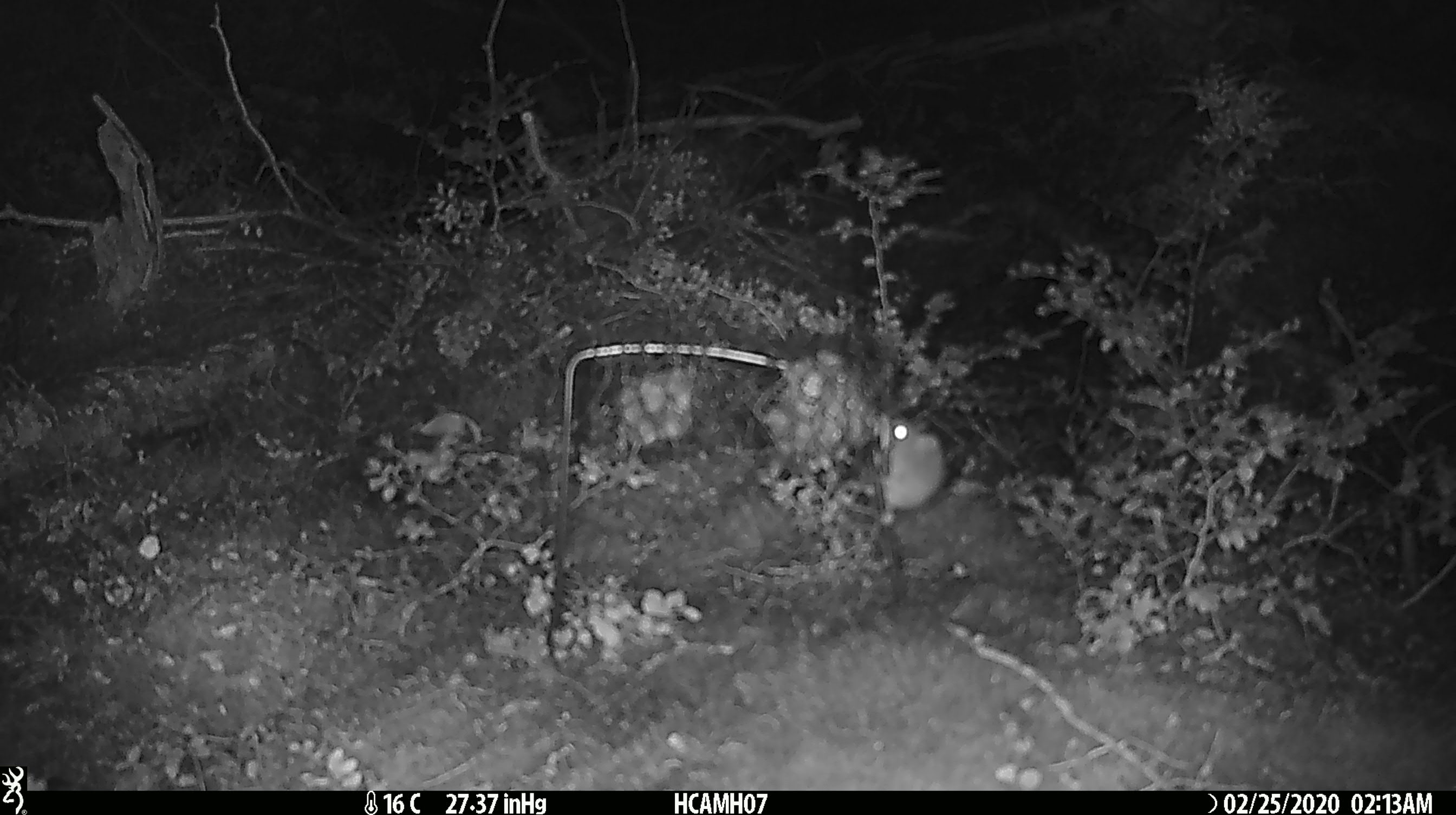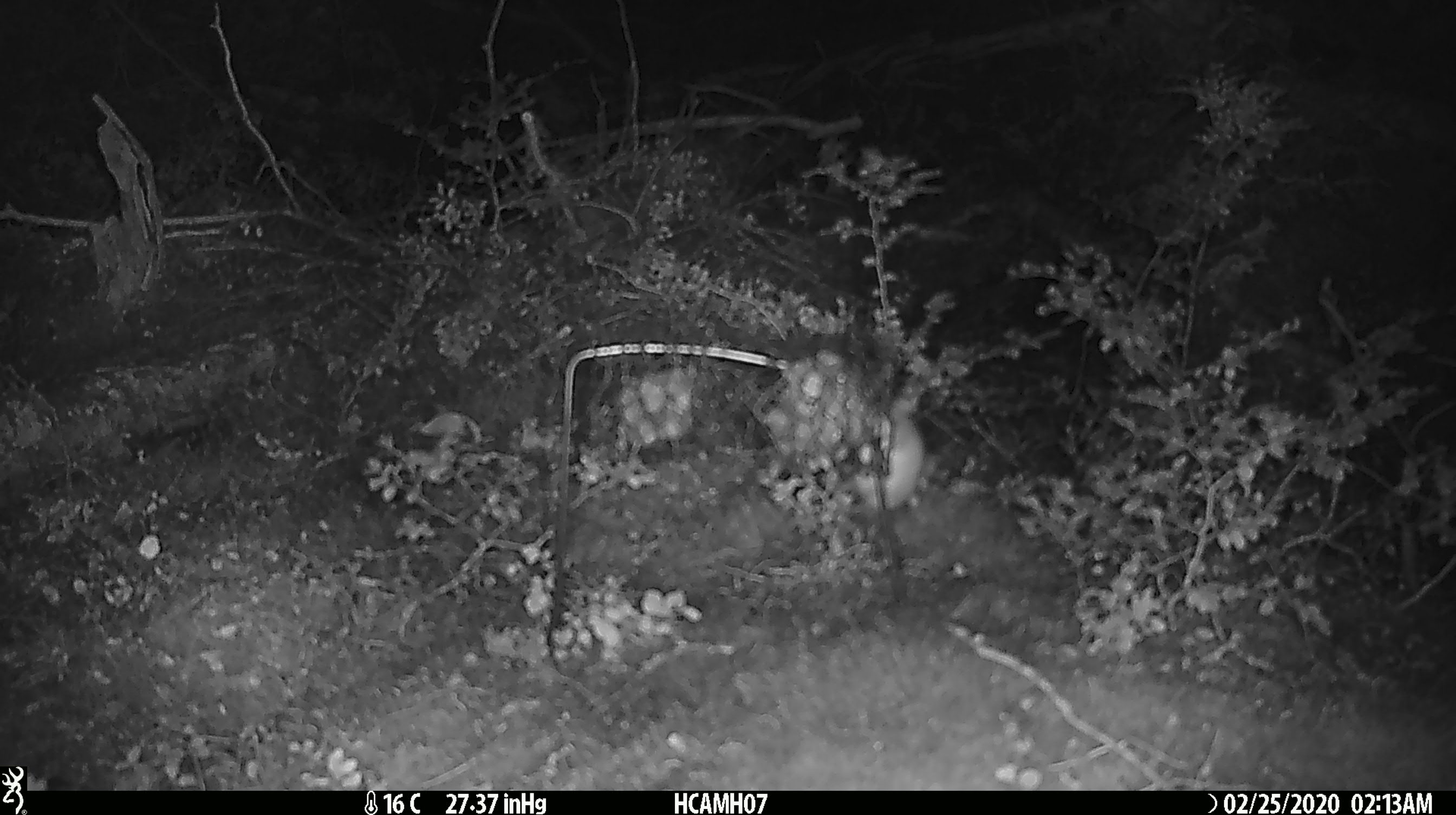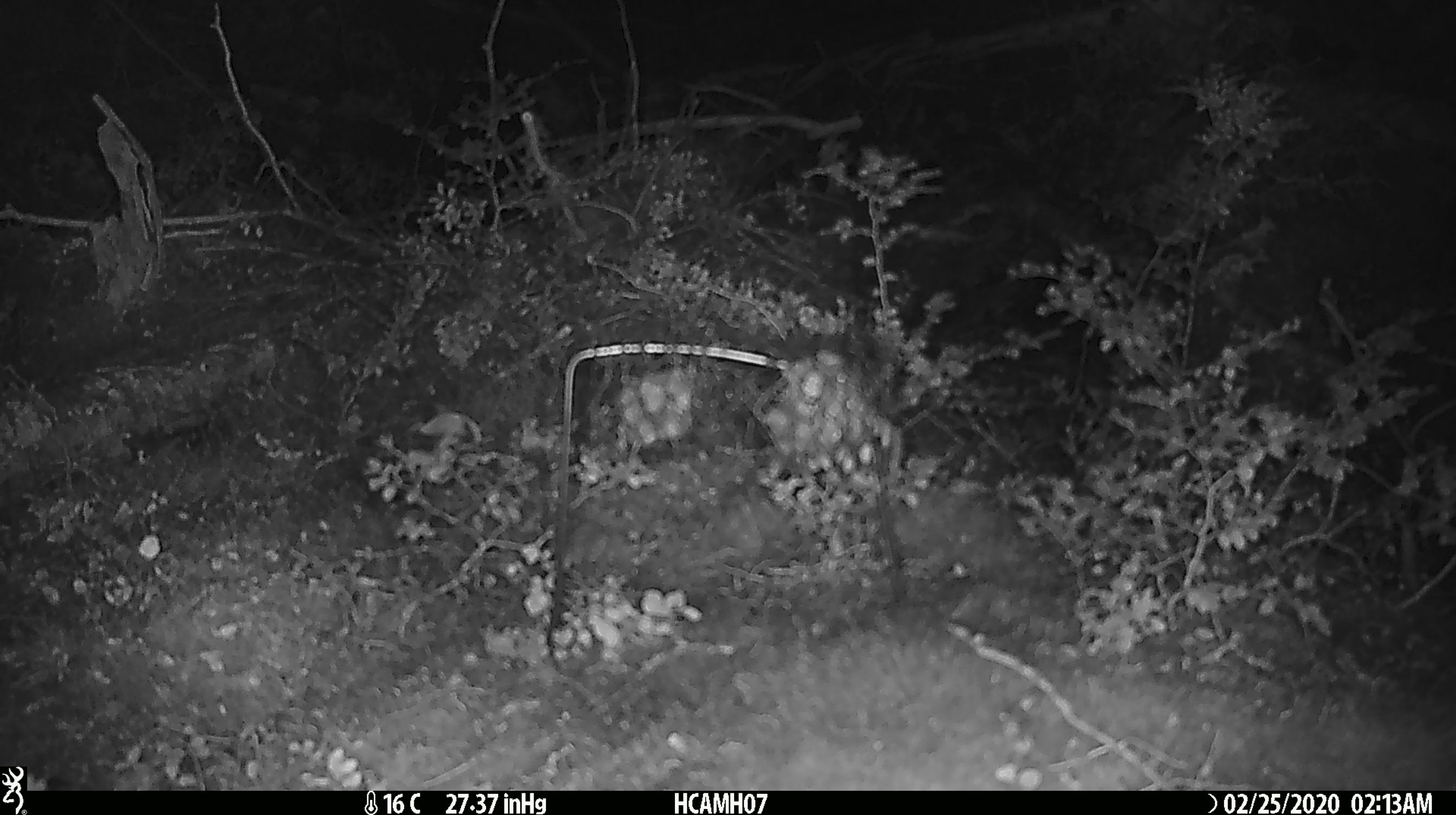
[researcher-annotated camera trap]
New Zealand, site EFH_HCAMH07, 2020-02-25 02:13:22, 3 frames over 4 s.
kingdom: Animalia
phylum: Chordata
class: Mammalia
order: Rodentia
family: Muridae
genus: Mus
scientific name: Mus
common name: mouse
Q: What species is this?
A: Mouse (Mus).